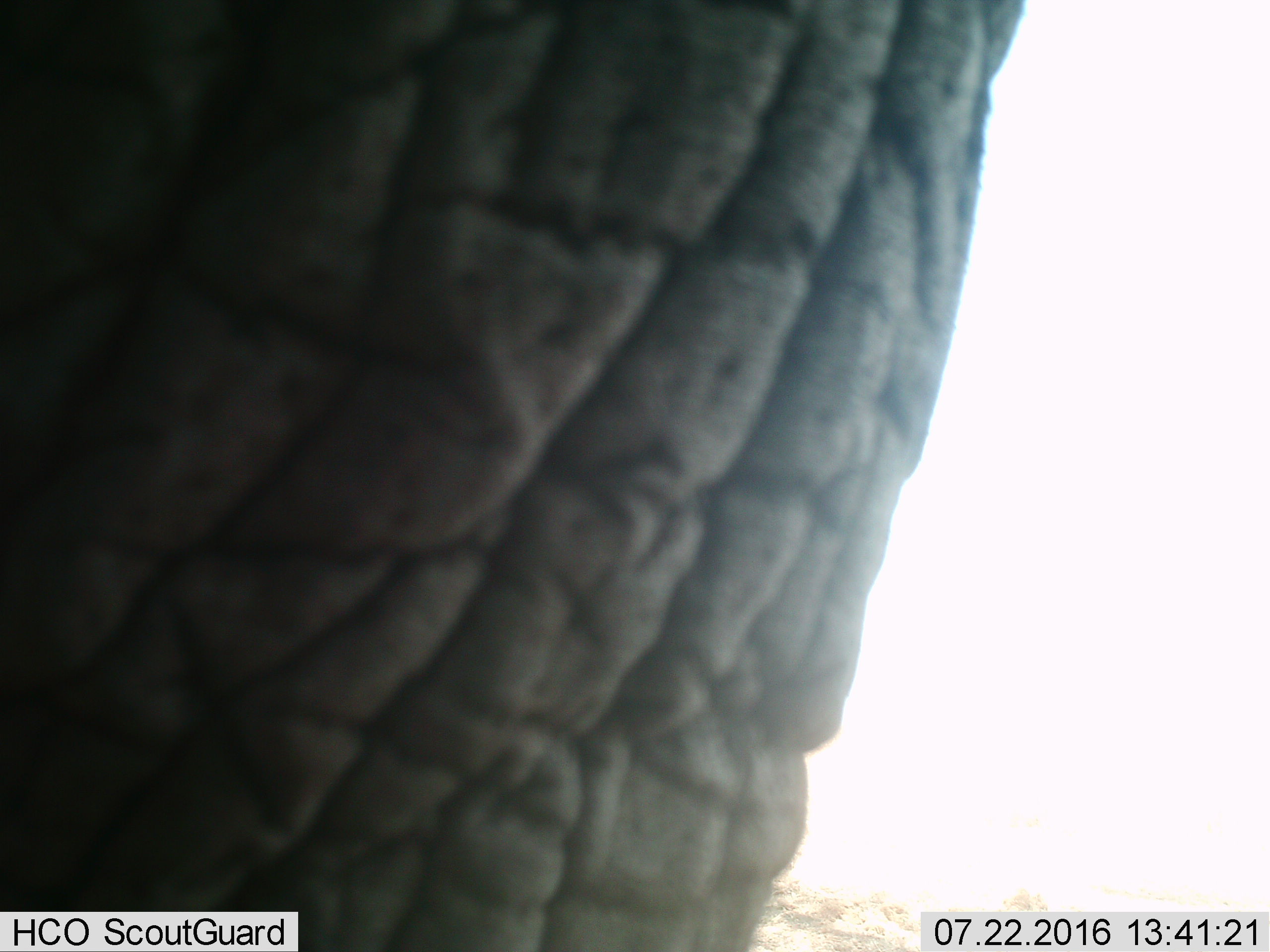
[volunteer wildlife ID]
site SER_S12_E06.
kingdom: Animalia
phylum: Chordata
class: Mammalia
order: Proboscidea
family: Elephantidae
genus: Loxodonta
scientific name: Loxodonta africana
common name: african bush elephant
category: elephant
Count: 1.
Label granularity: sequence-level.